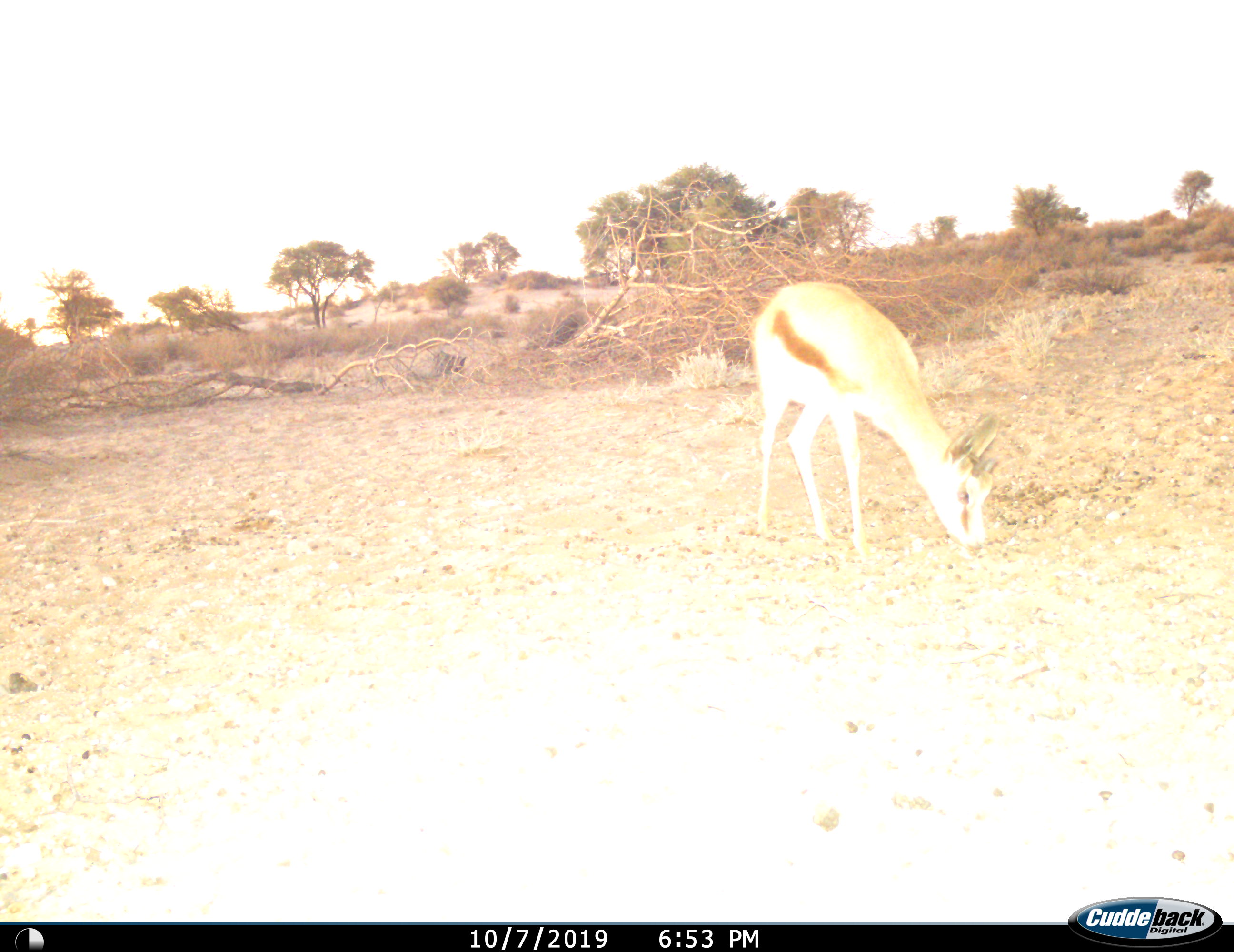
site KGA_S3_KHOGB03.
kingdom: Animalia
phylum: Chordata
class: Mammalia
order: Artiodactyla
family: Bovidae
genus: Antidorcas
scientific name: Antidorcas marsupialis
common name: springbok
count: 1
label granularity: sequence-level